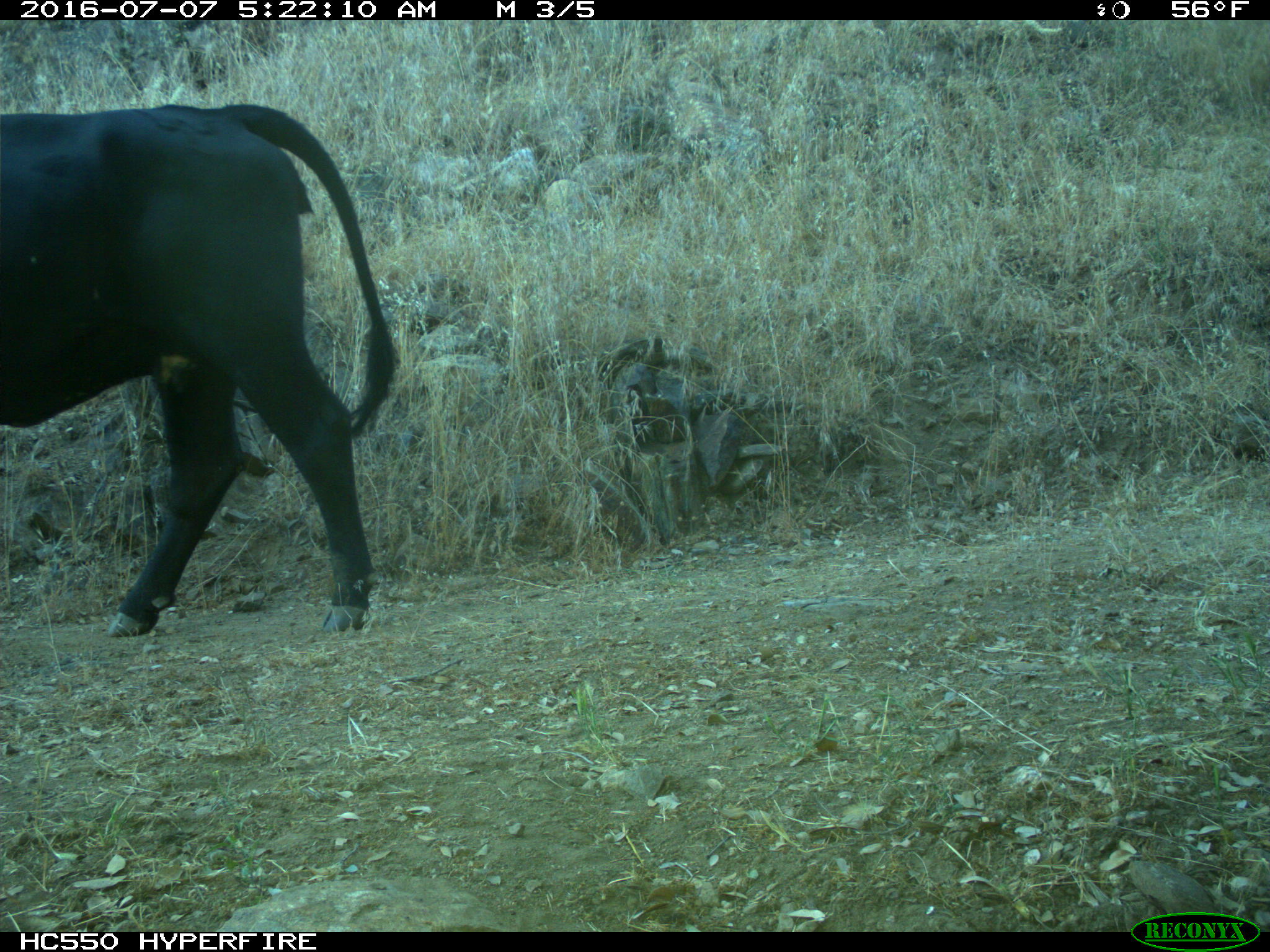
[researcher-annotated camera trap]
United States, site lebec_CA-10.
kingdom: Animalia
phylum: Chordata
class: Mammalia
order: Artiodactyla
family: Bovidae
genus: Bos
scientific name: Bos taurus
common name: domestic cow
Bos taurus (domestic cow).